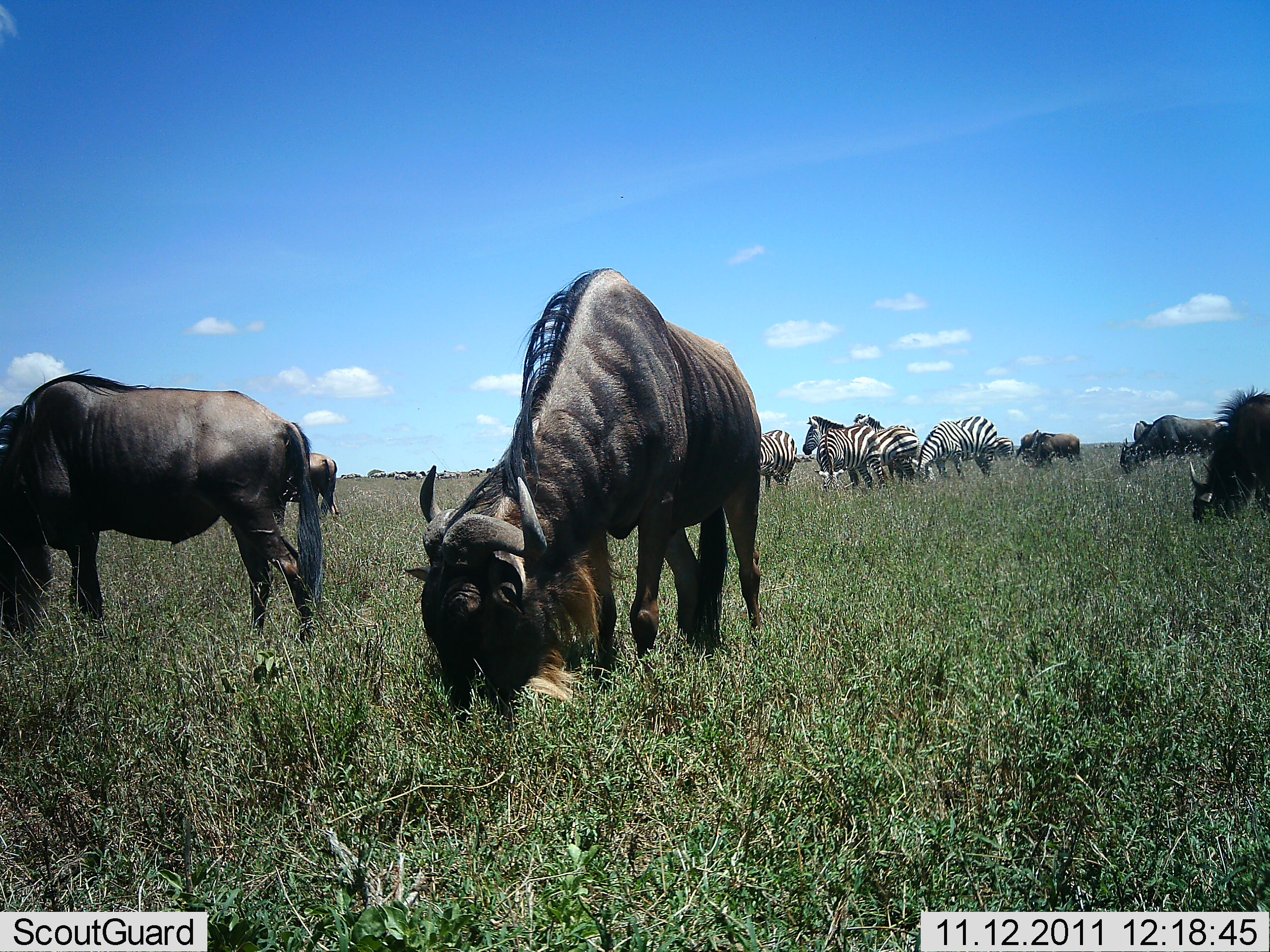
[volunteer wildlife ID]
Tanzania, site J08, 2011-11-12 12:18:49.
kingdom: Animalia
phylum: Chordata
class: Mammalia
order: Artiodactyla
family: Bovidae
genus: Connochaetes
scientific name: Connochaetes taurinus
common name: blue wildebeest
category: wildebeest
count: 6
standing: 27%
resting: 0%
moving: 0%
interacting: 0%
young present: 0%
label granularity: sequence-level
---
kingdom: Animalia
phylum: Chordata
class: Mammalia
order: Perissodactyla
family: Equidae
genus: Equus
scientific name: Equus quagga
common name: plains zebra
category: zebra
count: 4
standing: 77%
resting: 0%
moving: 0%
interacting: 0%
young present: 0%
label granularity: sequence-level